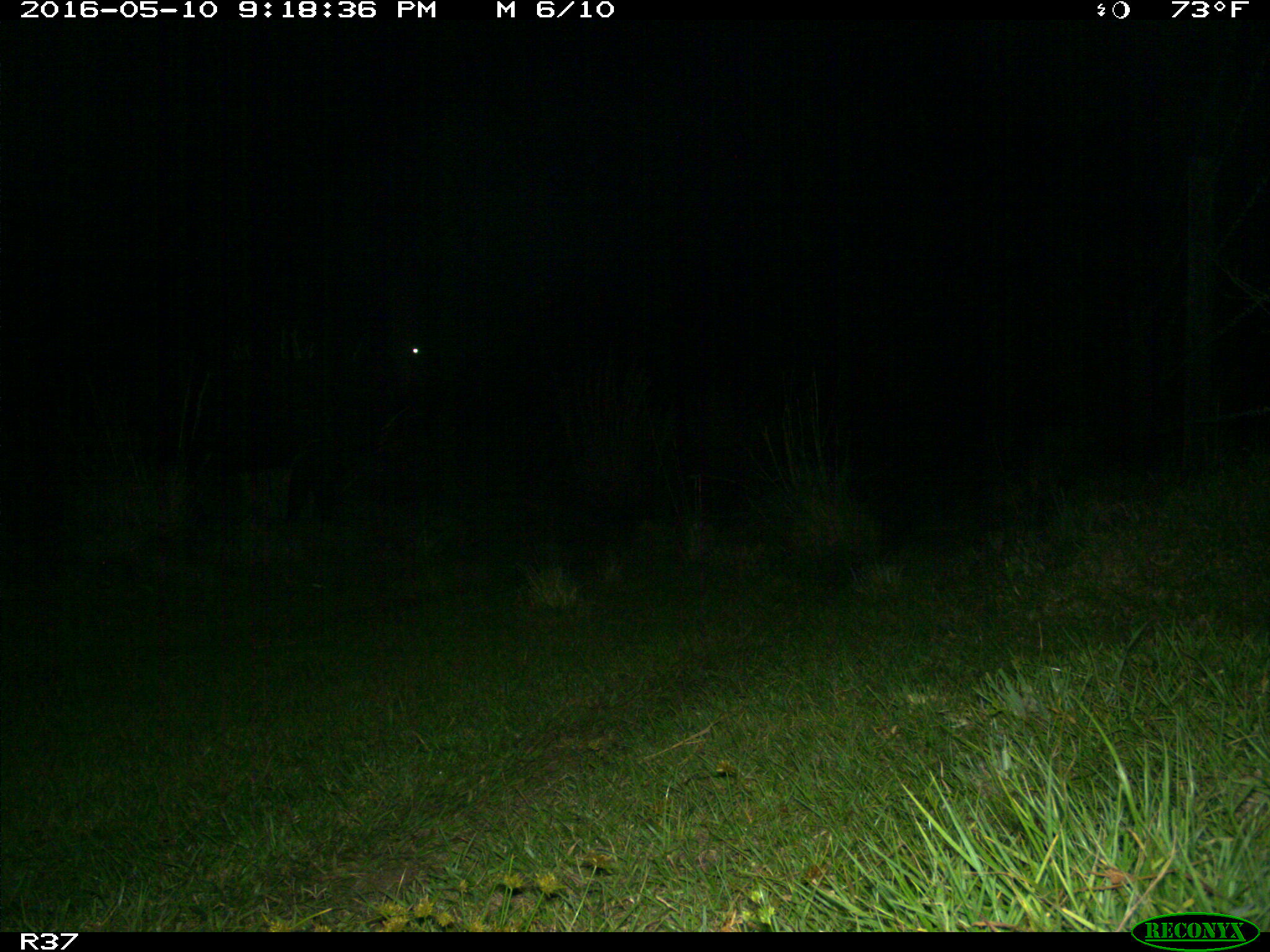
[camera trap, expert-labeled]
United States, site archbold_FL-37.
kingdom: Animalia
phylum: Chordata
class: Mammalia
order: Artiodactyla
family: Bovidae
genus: Bos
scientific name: Bos taurus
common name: domestic cow